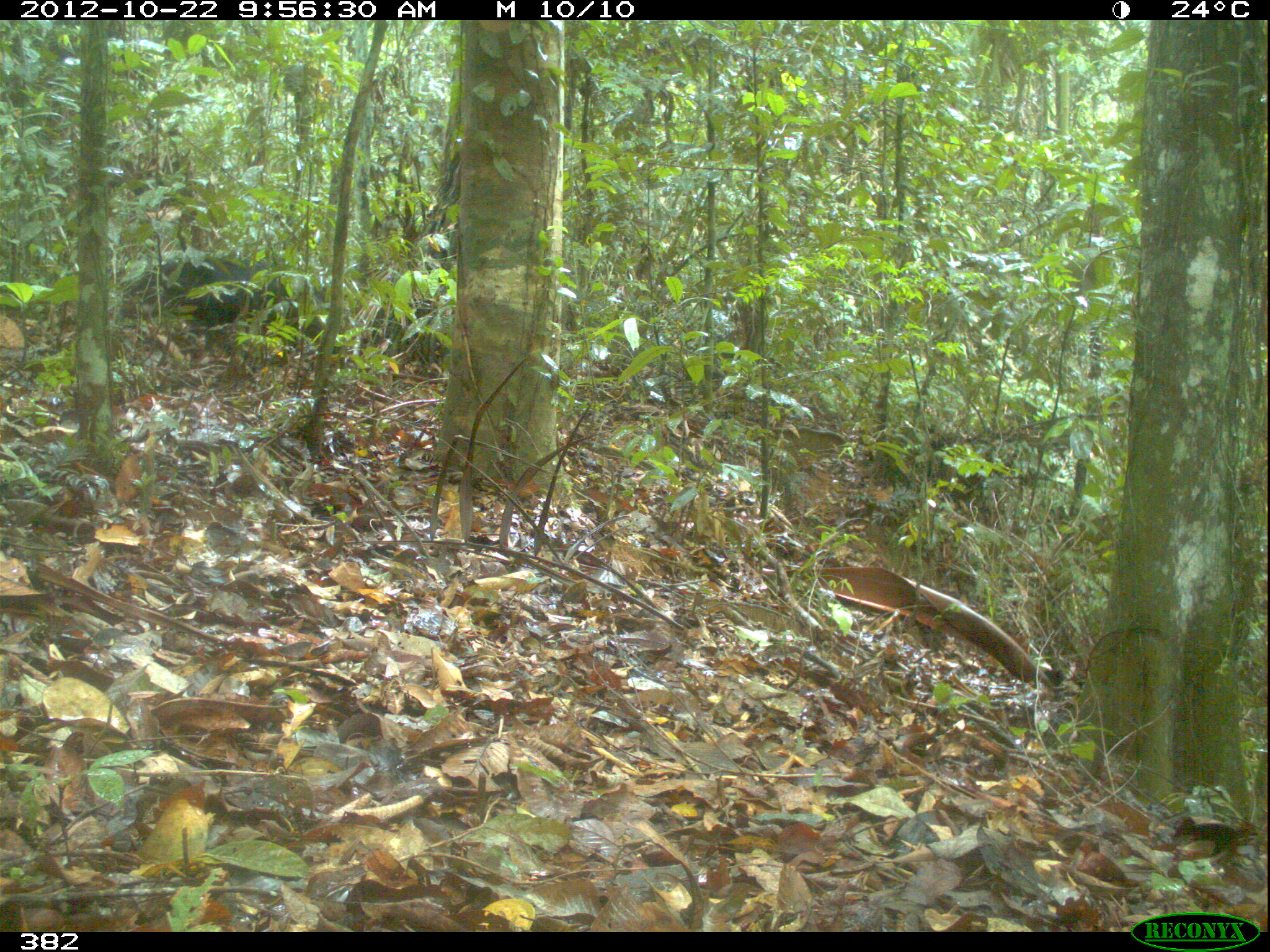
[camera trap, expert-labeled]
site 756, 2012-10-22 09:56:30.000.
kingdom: Animalia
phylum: Chordata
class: Mammalia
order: Artiodactyla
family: Tayassuidae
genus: Tayassu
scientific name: Tayassu pecari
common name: white-lipped peccary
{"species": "Tayassu pecari (white-lipped peccary)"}